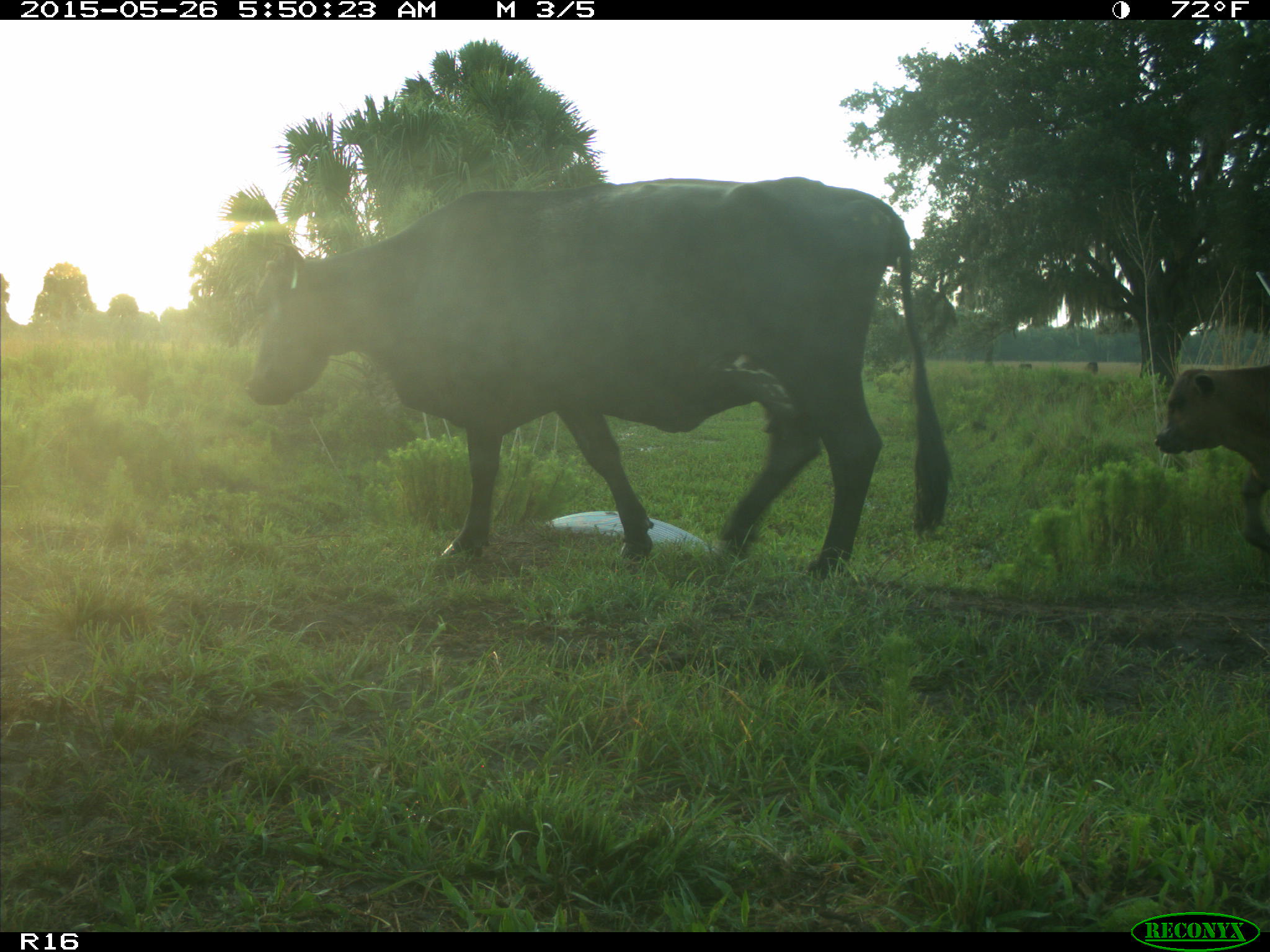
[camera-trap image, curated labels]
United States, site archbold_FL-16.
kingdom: Animalia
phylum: Chordata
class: Mammalia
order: Artiodactyla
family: Bovidae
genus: Bos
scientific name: Bos taurus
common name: domestic cow